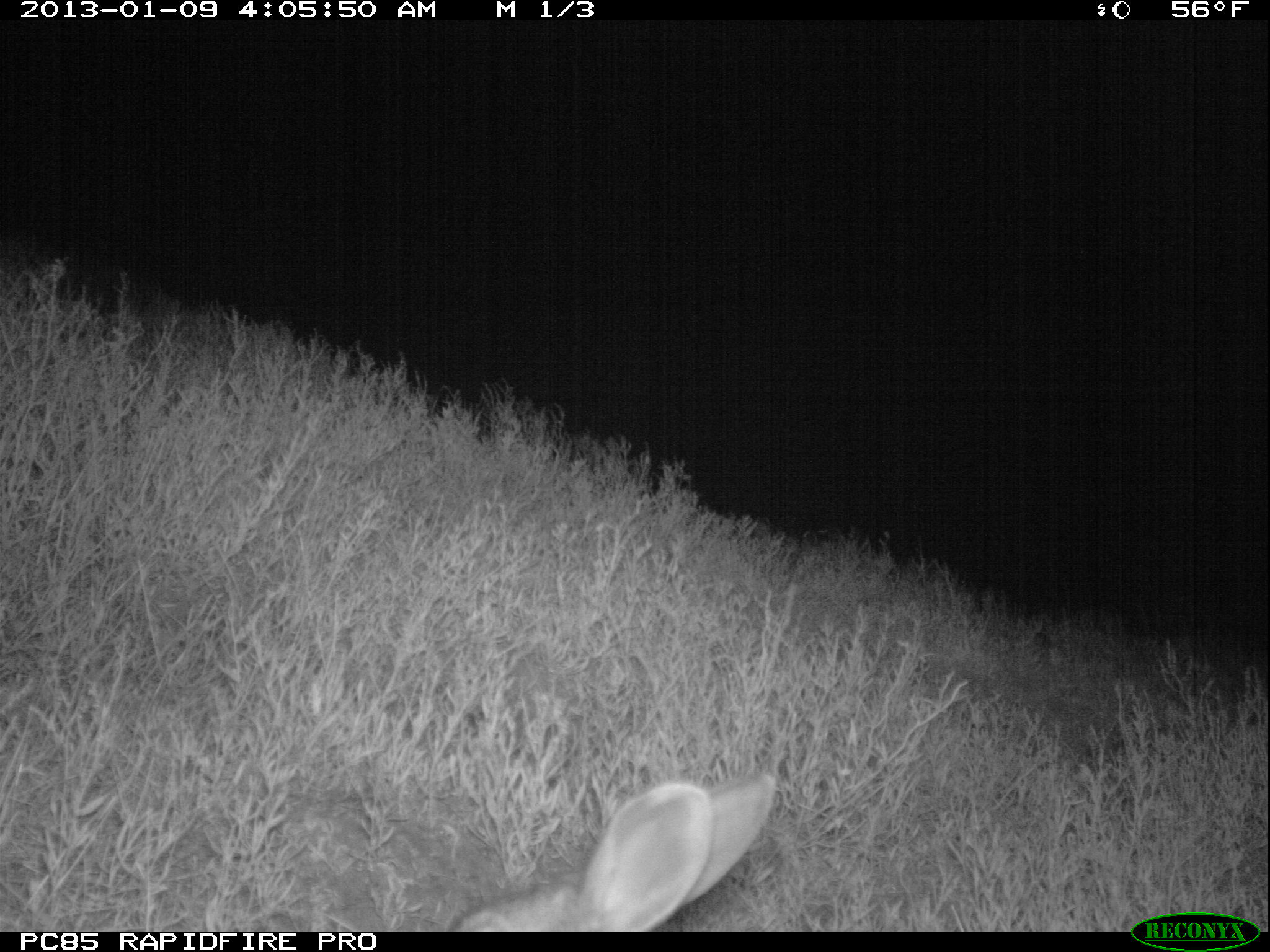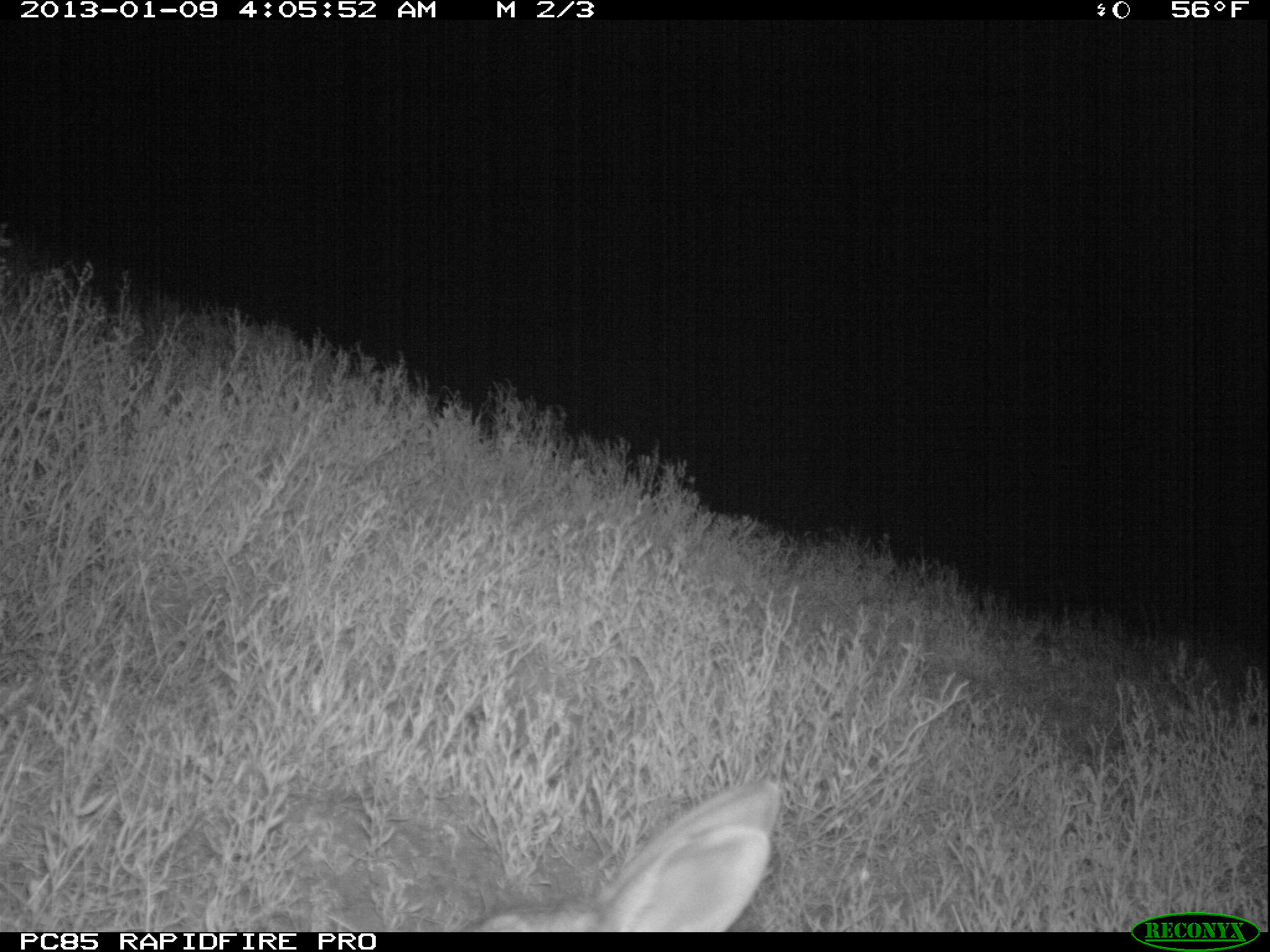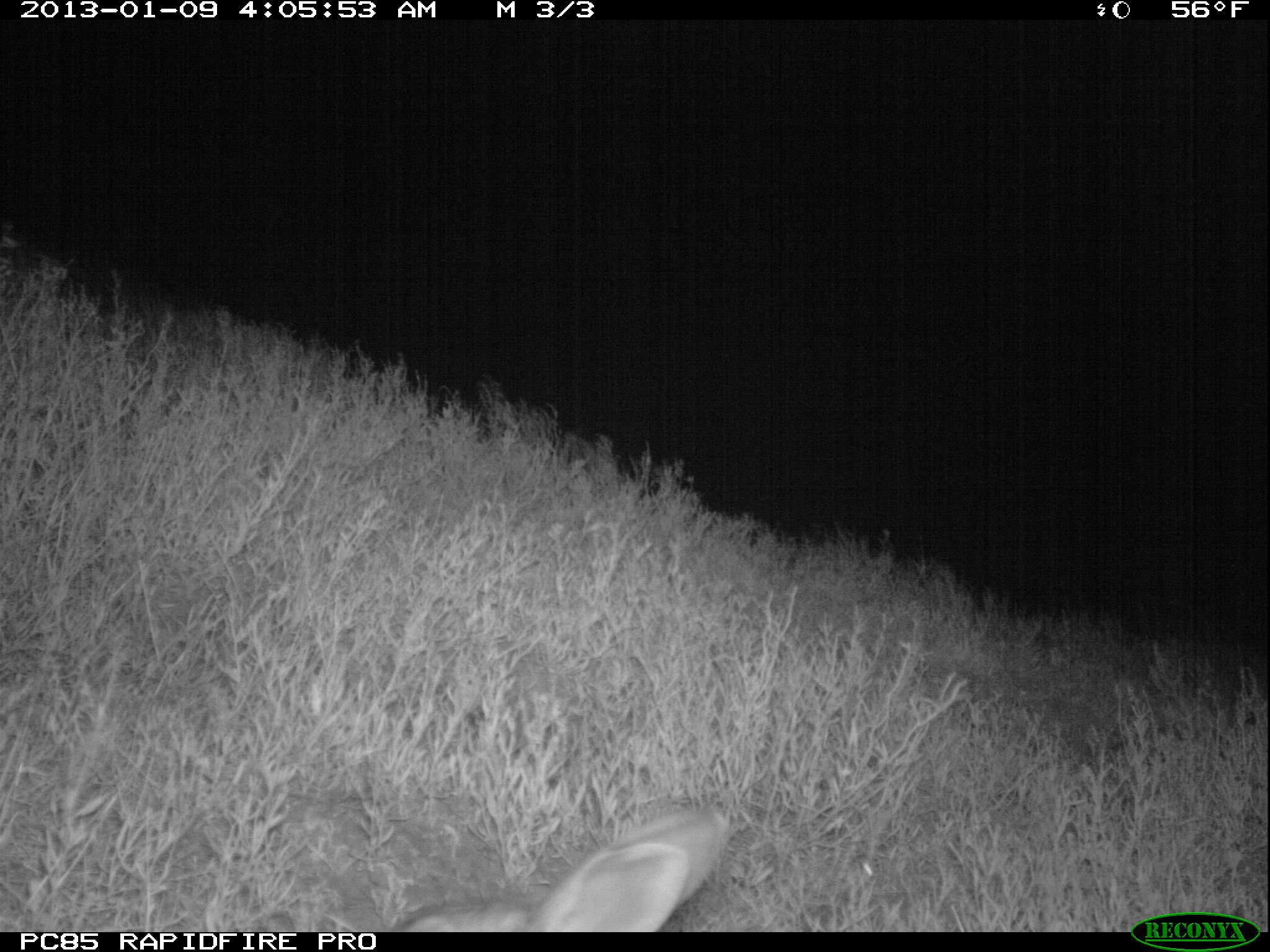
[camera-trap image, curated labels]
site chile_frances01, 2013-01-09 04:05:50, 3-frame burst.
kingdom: Animalia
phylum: Chordata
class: Mammalia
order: Lagomorpha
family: Leporidae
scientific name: Leporidae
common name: rabbits and hares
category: rabbit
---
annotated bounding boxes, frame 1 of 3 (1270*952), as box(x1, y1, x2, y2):
rabbit: box(442, 764, 781, 933)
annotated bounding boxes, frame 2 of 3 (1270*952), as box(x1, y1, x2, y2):
rabbit: box(470, 774, 784, 932)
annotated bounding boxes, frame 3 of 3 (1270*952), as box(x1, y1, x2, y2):
rabbit: box(383, 801, 735, 933)